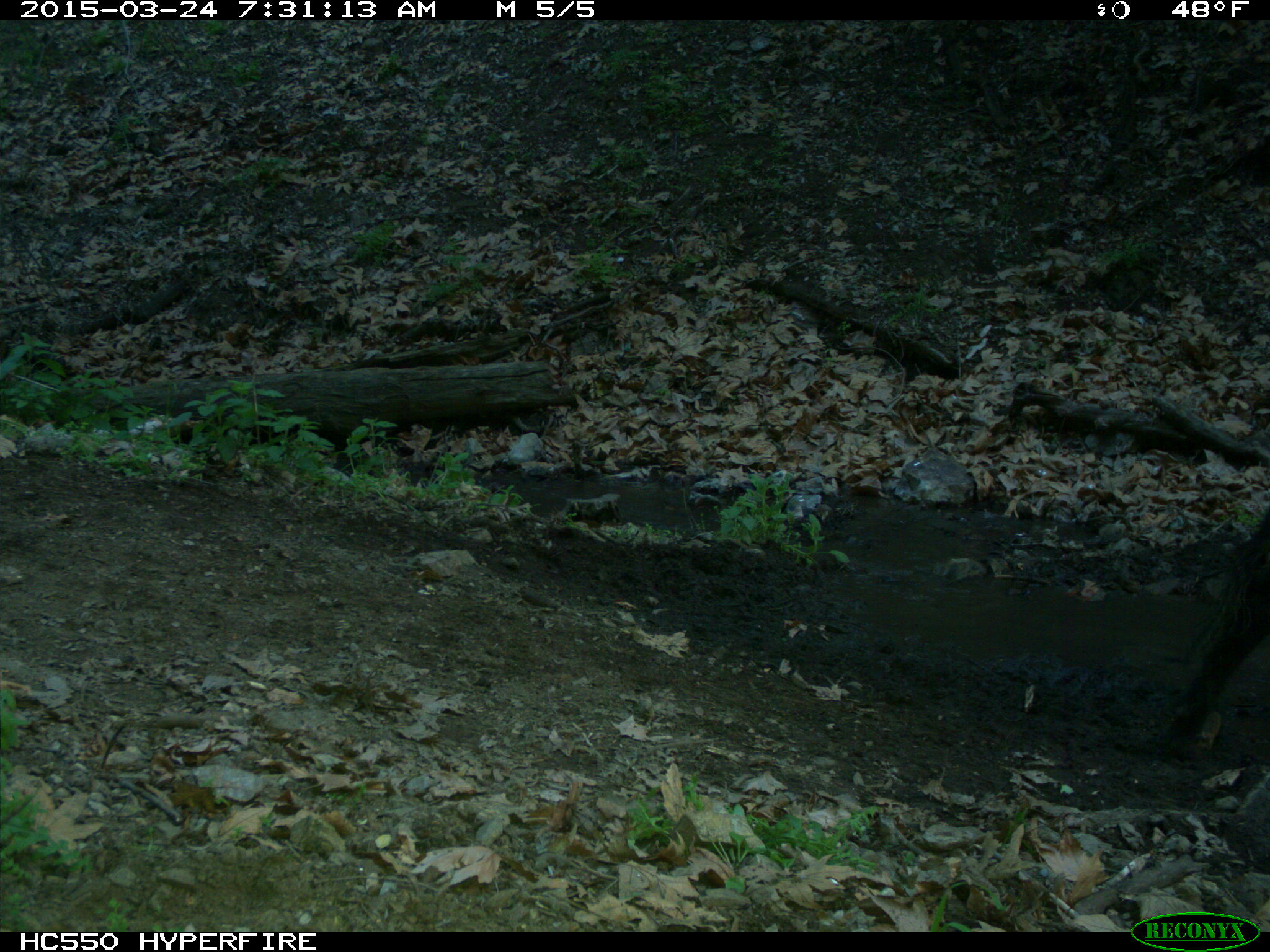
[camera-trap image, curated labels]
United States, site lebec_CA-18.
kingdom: Animalia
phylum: Chordata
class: Mammalia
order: Artiodactyla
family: Bovidae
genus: Bos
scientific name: Bos taurus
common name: domestic cow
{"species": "Bos taurus (domestic cow)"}